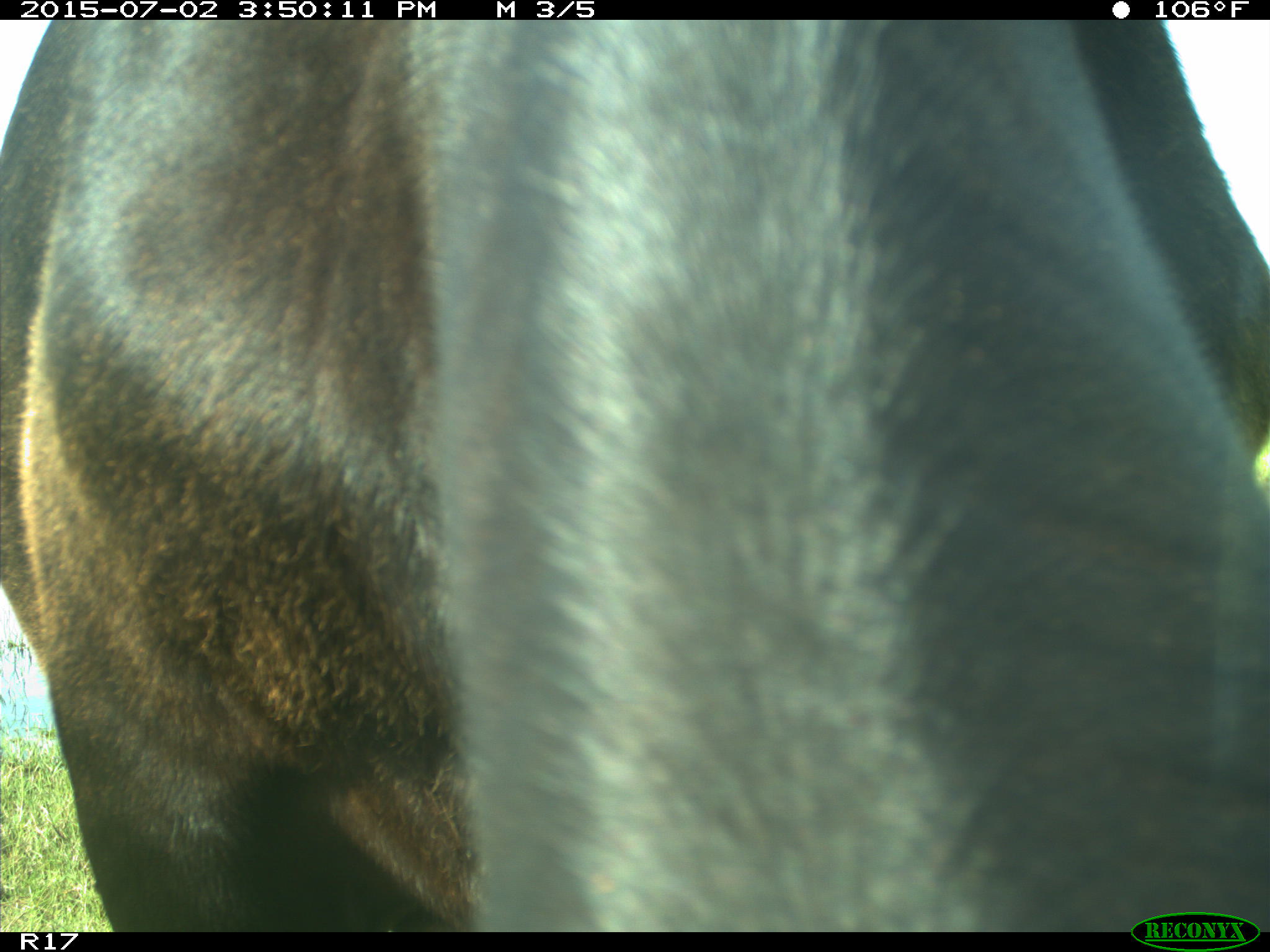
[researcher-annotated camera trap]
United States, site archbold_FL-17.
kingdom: Animalia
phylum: Chordata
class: Mammalia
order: Artiodactyla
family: Bovidae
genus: Bos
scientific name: Bos taurus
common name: domestic cow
Bos taurus (domestic cow).